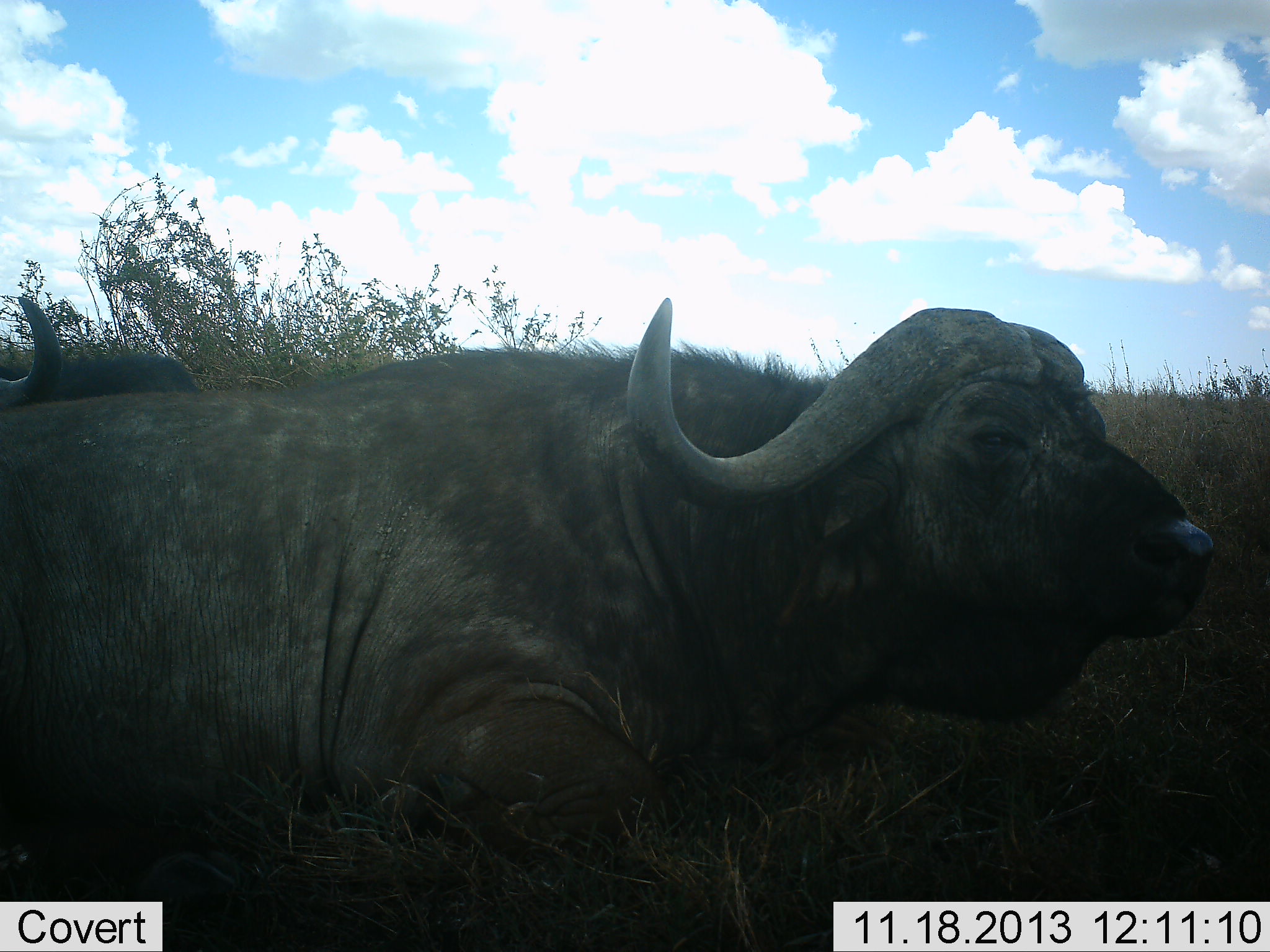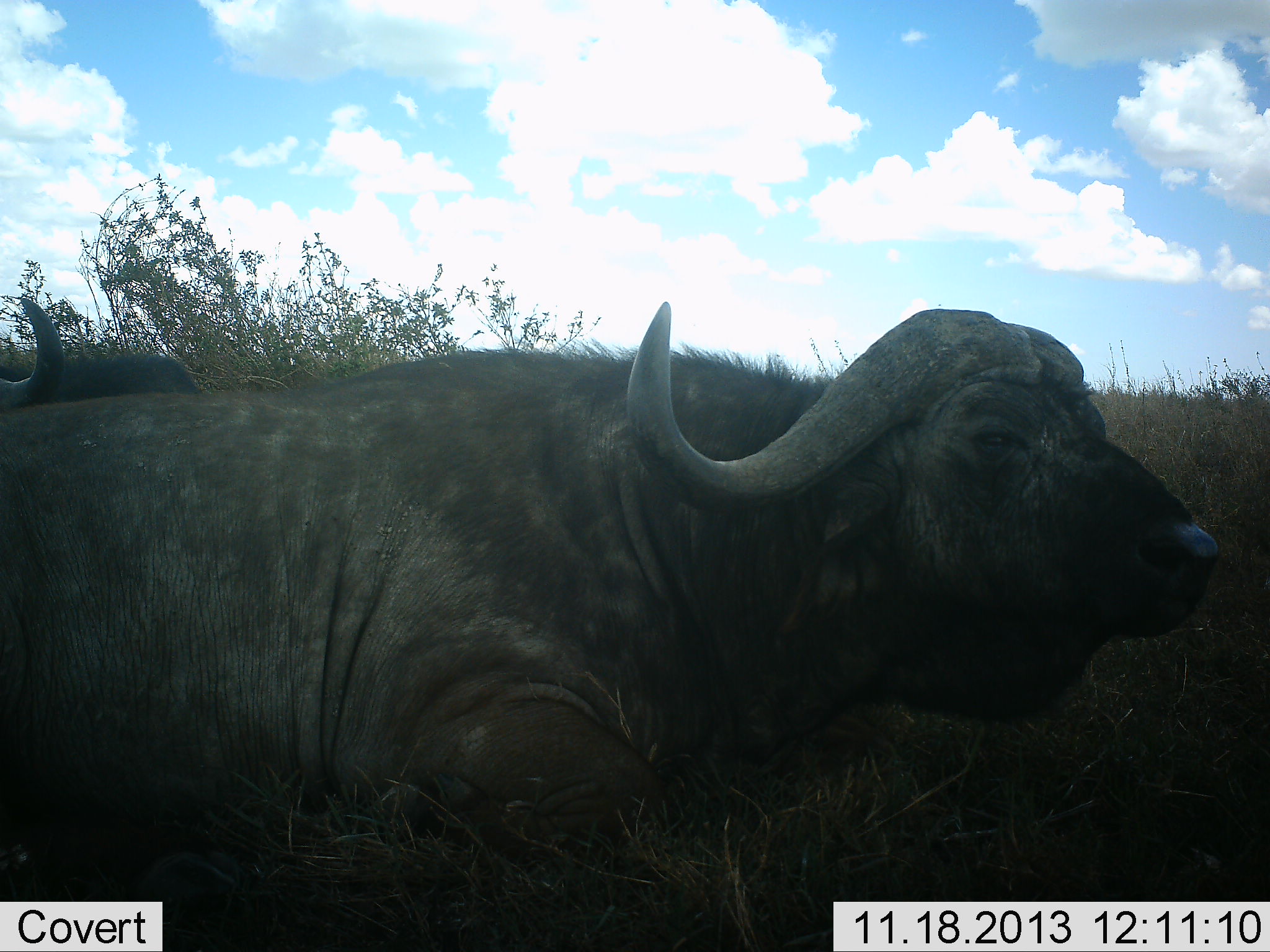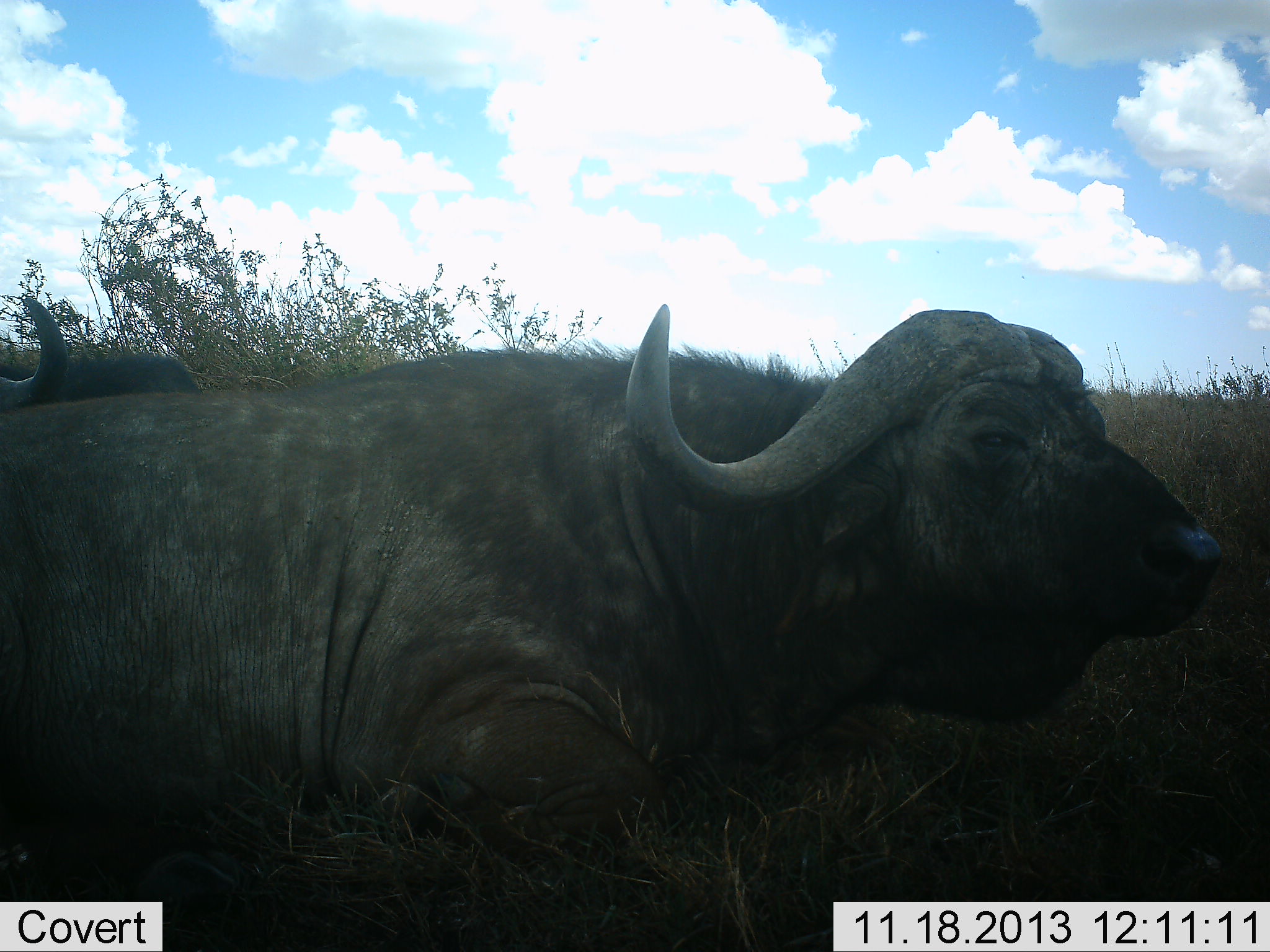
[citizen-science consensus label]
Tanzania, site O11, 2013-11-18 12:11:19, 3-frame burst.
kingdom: Animalia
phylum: Chordata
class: Mammalia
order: Artiodactyla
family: Bovidae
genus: Syncerus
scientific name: Syncerus caffer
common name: cape buffalo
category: buffalo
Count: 2.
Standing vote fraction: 16%.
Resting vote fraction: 81%.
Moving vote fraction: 3%.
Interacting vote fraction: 0%.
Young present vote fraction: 0%.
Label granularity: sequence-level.